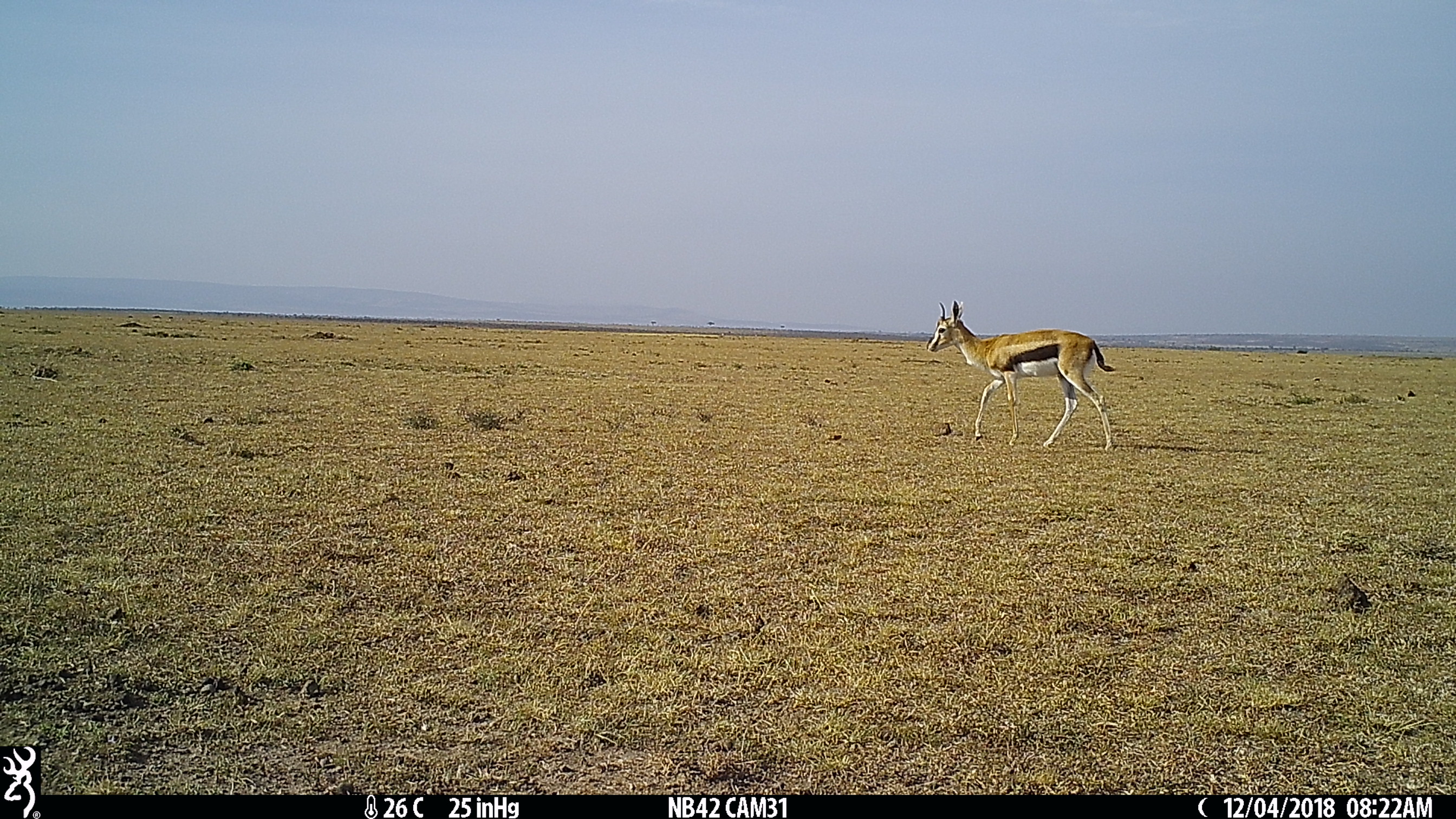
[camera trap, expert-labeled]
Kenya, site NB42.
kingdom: Animalia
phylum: Chordata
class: Mammalia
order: Artiodactyla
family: Bovidae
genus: Eudorcas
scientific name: Eudorcas thomsonii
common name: thomon's gazelle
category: gazelle thomsons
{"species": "gazelle thomsons (thomon's gazelle) (Eudorcas thomsonii)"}